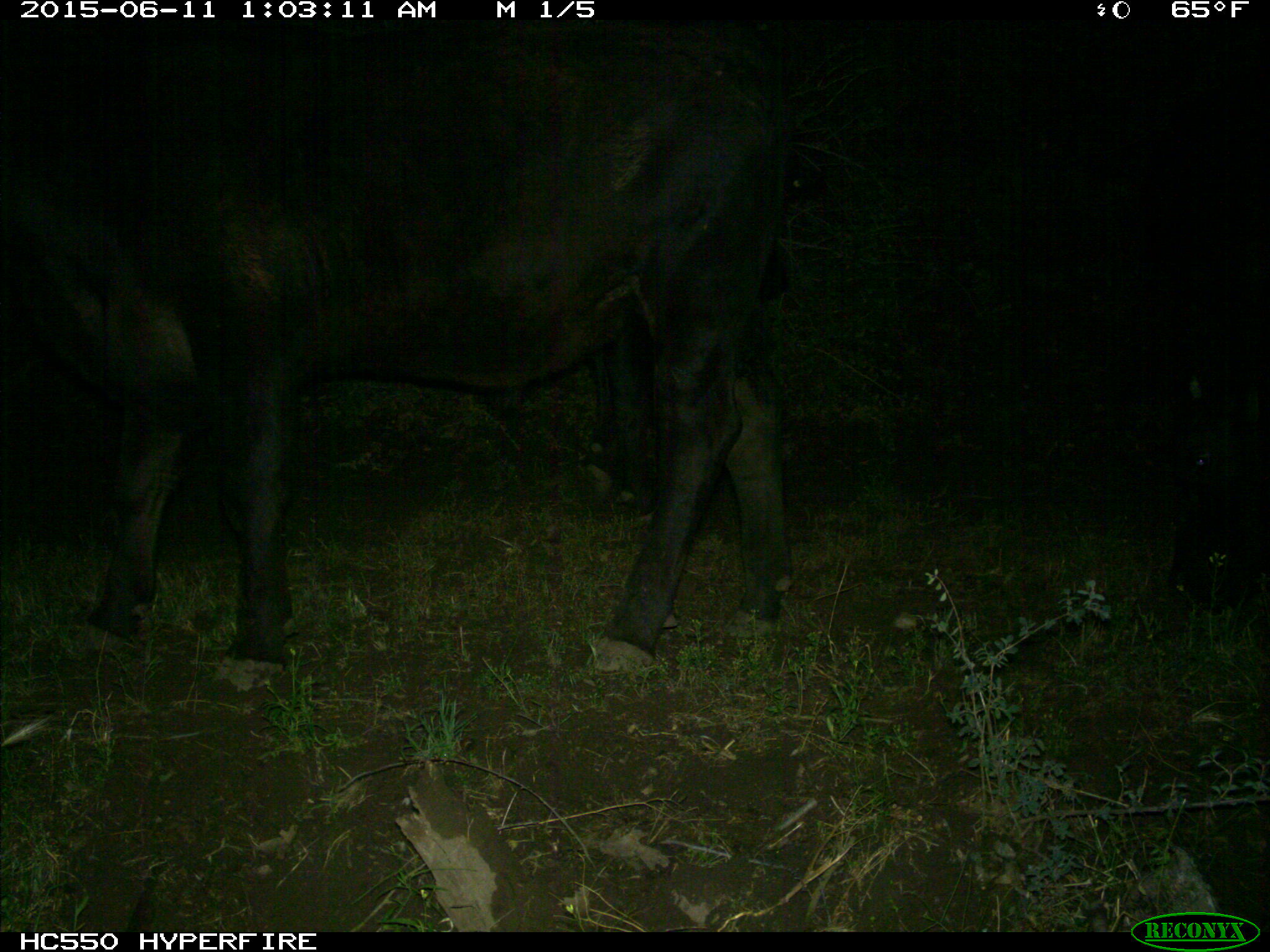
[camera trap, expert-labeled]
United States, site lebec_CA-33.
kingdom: Animalia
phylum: Chordata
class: Mammalia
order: Artiodactyla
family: Bovidae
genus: Bos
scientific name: Bos taurus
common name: domestic cow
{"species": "Bos taurus (domestic cow)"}